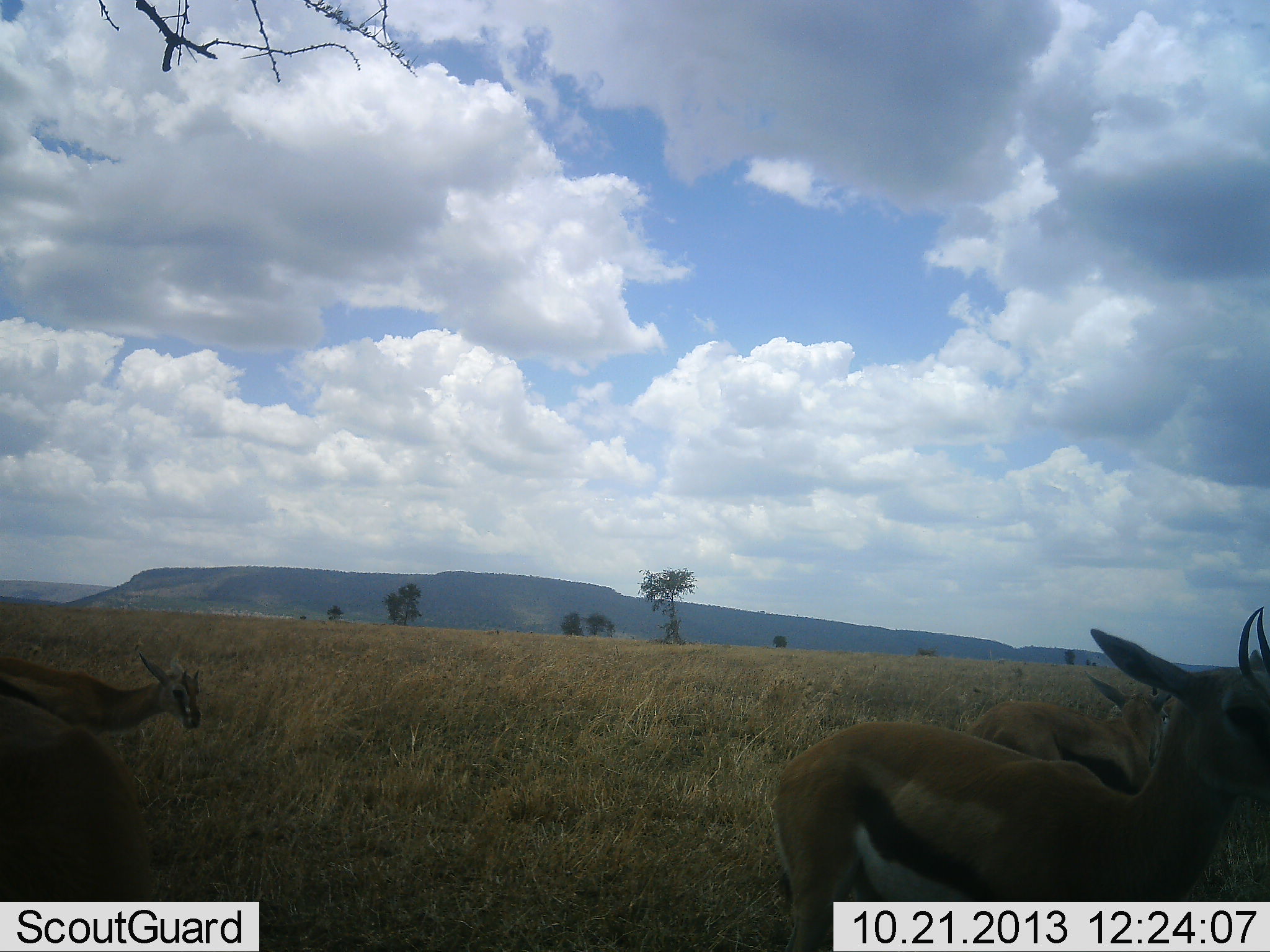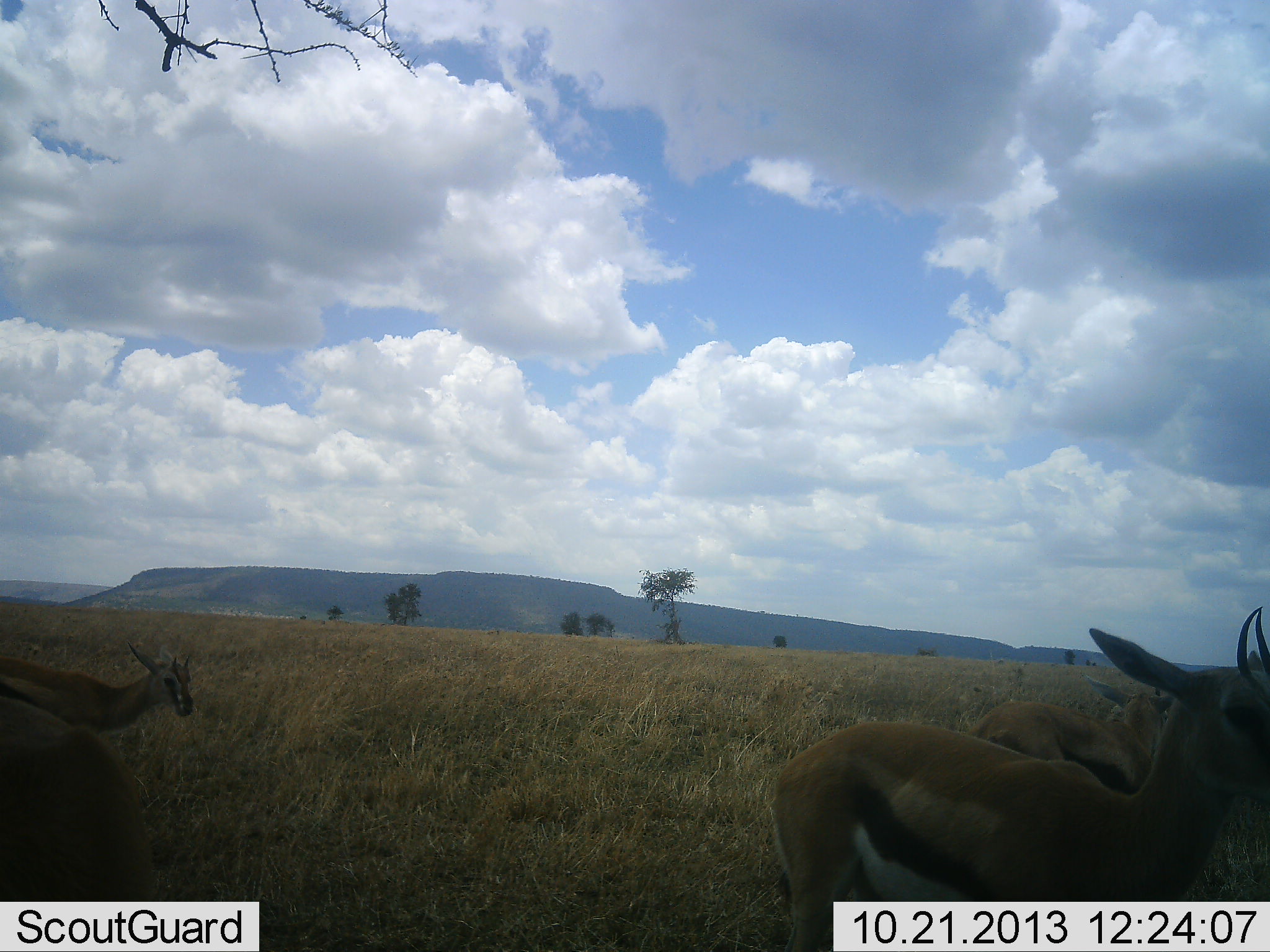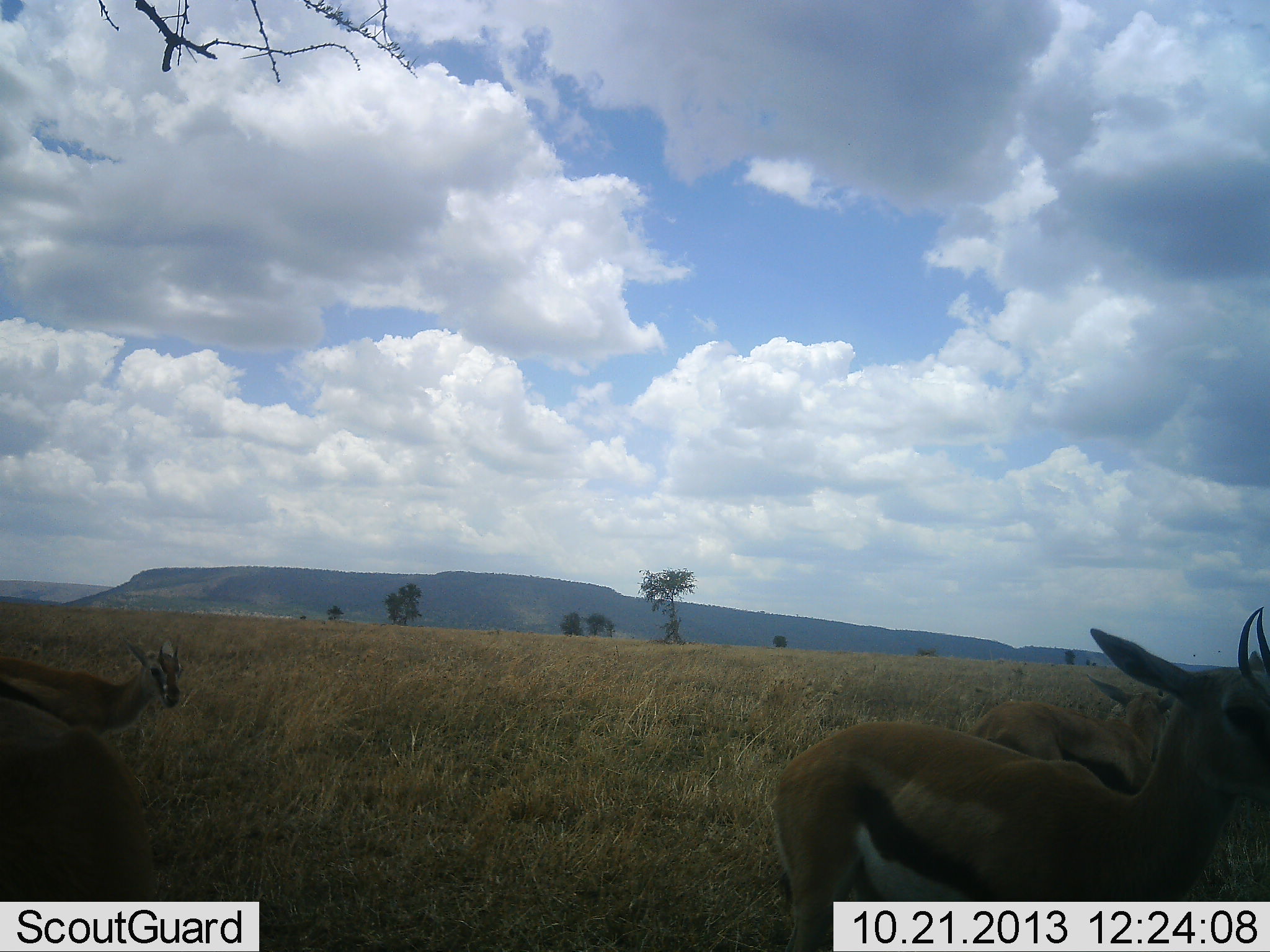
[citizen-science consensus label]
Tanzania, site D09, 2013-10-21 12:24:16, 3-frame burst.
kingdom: Animalia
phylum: Chordata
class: Mammalia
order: Artiodactyla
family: Bovidae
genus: Eudorcas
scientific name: Eudorcas thomsonii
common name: thomson's gazelle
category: gazellethomsons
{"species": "gazellethomsons (thomson's gazelle) (Eudorcas thomsonii)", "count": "4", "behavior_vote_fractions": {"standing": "84%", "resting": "10%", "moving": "10%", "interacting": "3%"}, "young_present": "0%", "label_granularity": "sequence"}